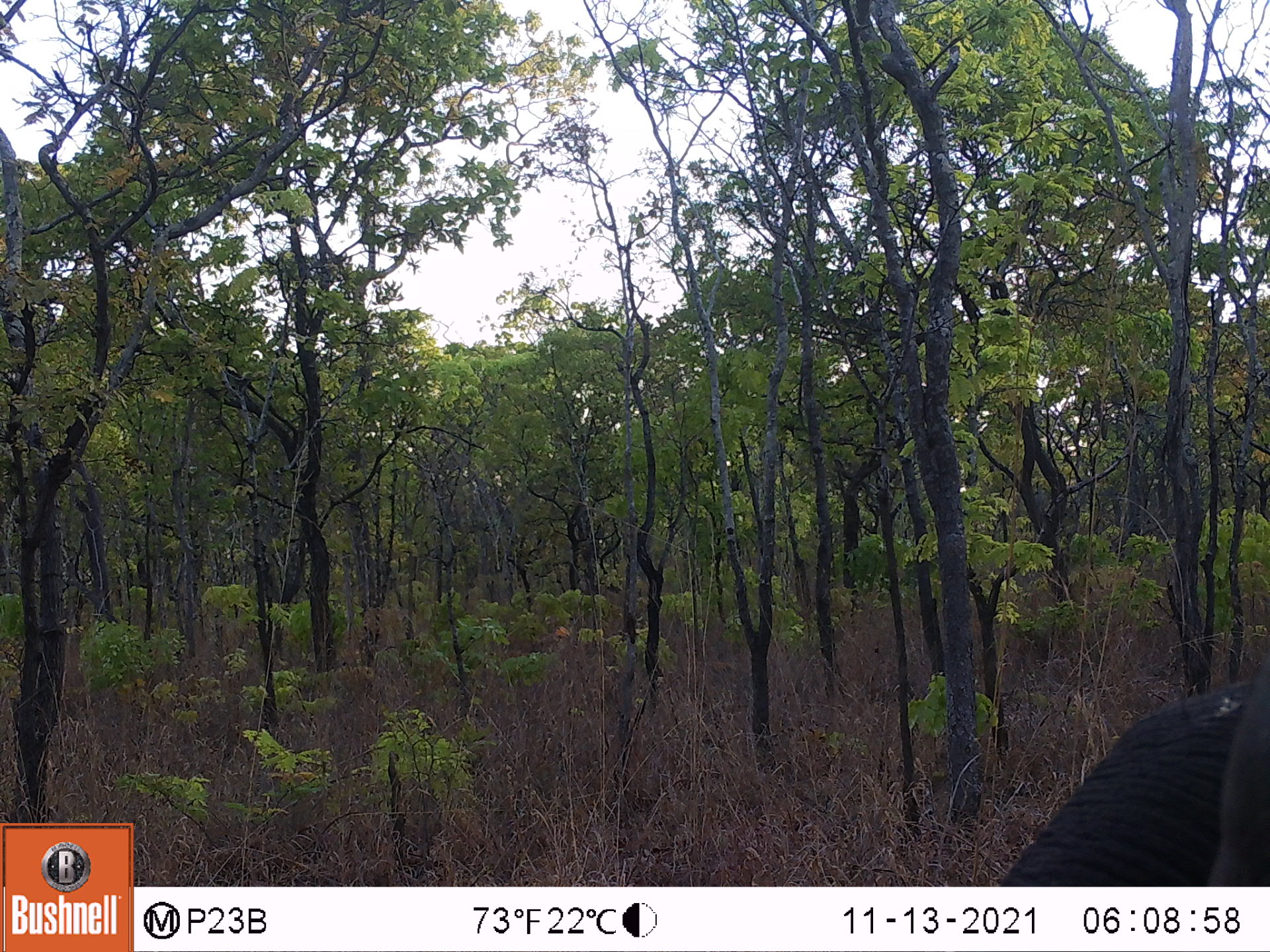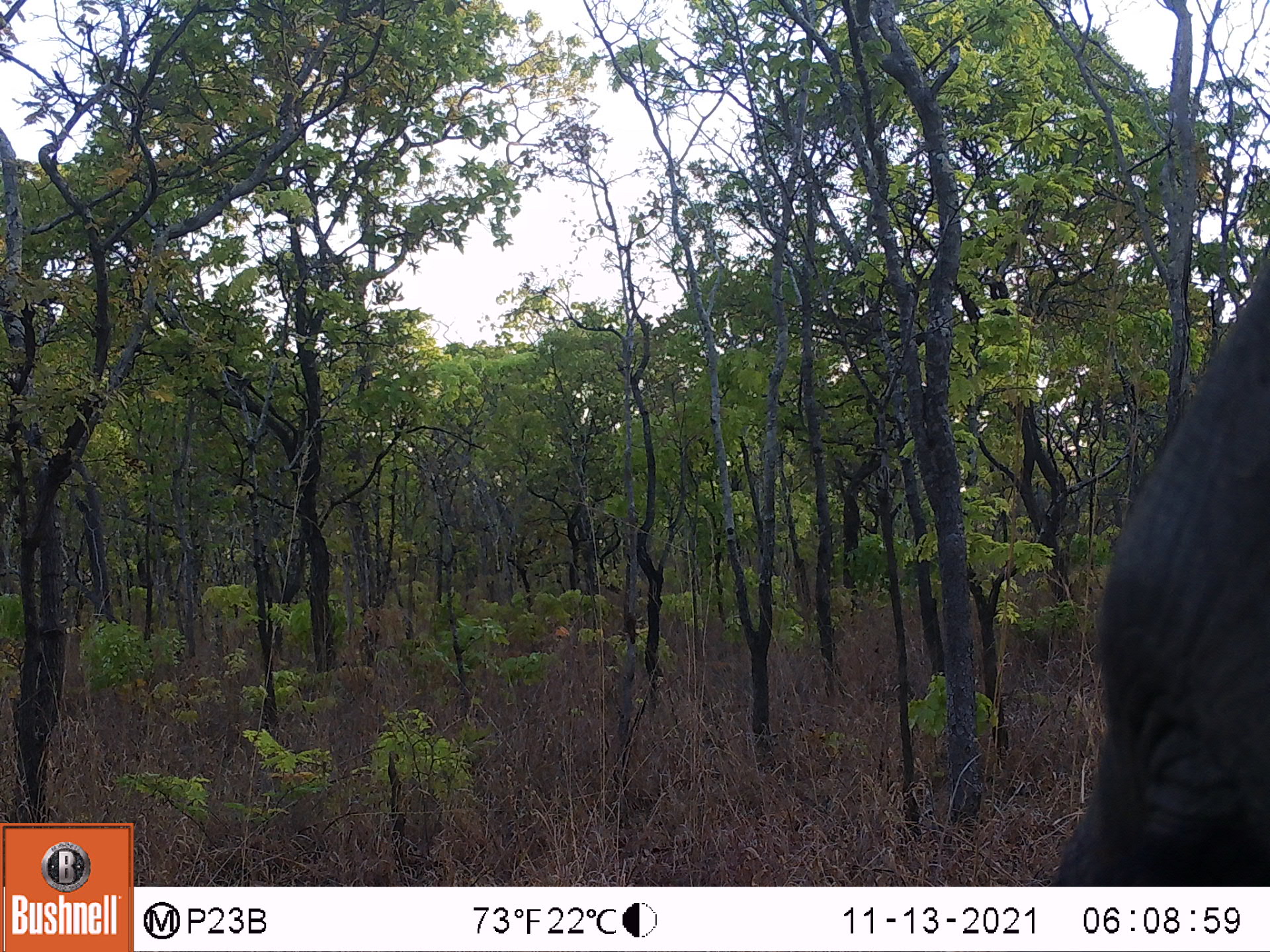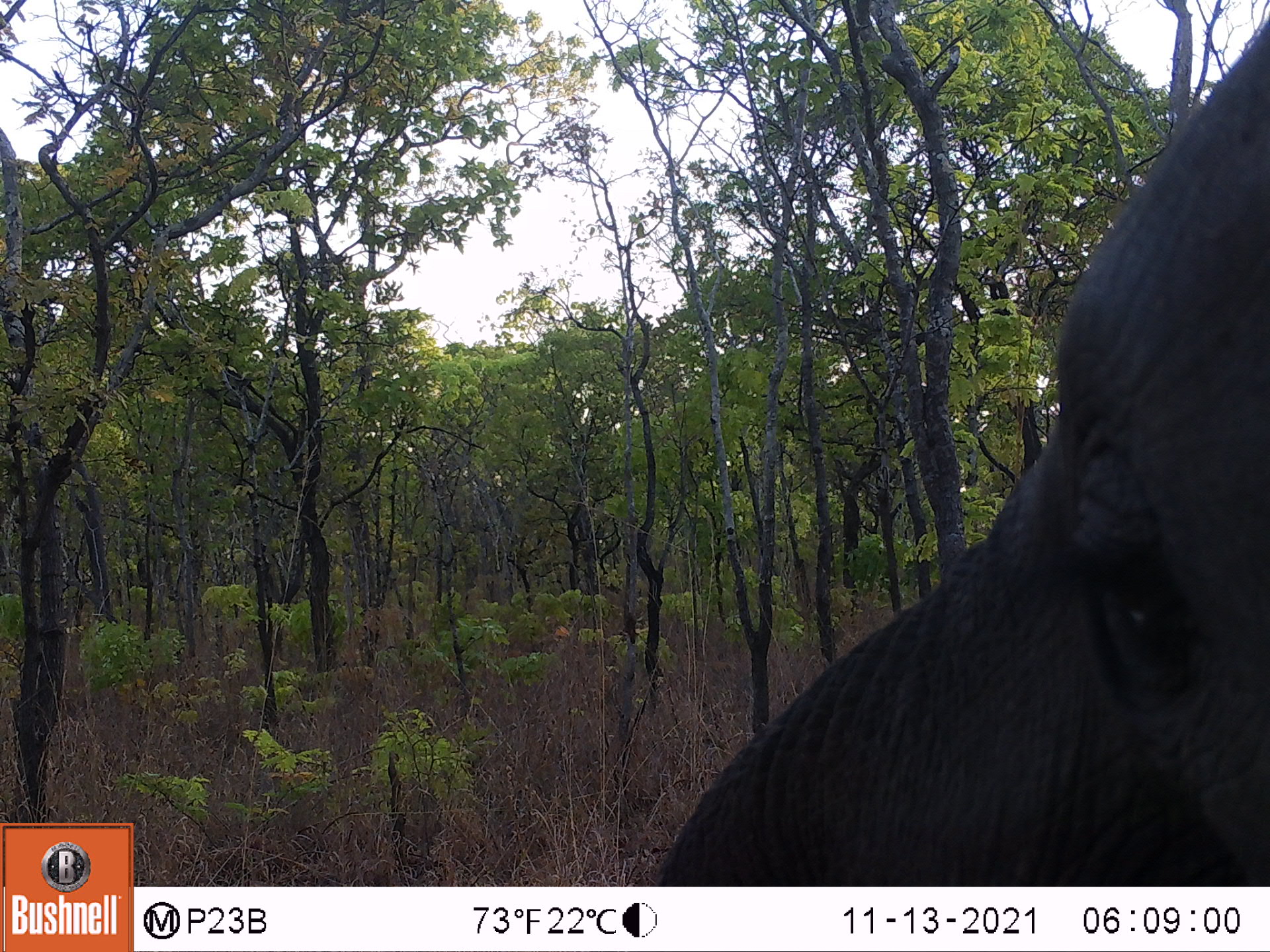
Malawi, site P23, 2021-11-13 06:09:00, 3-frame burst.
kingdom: Animalia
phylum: Chordata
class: Mammalia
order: Proboscidea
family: Elephantidae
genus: Loxodonta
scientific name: Loxodonta africana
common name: african savanna elephant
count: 1